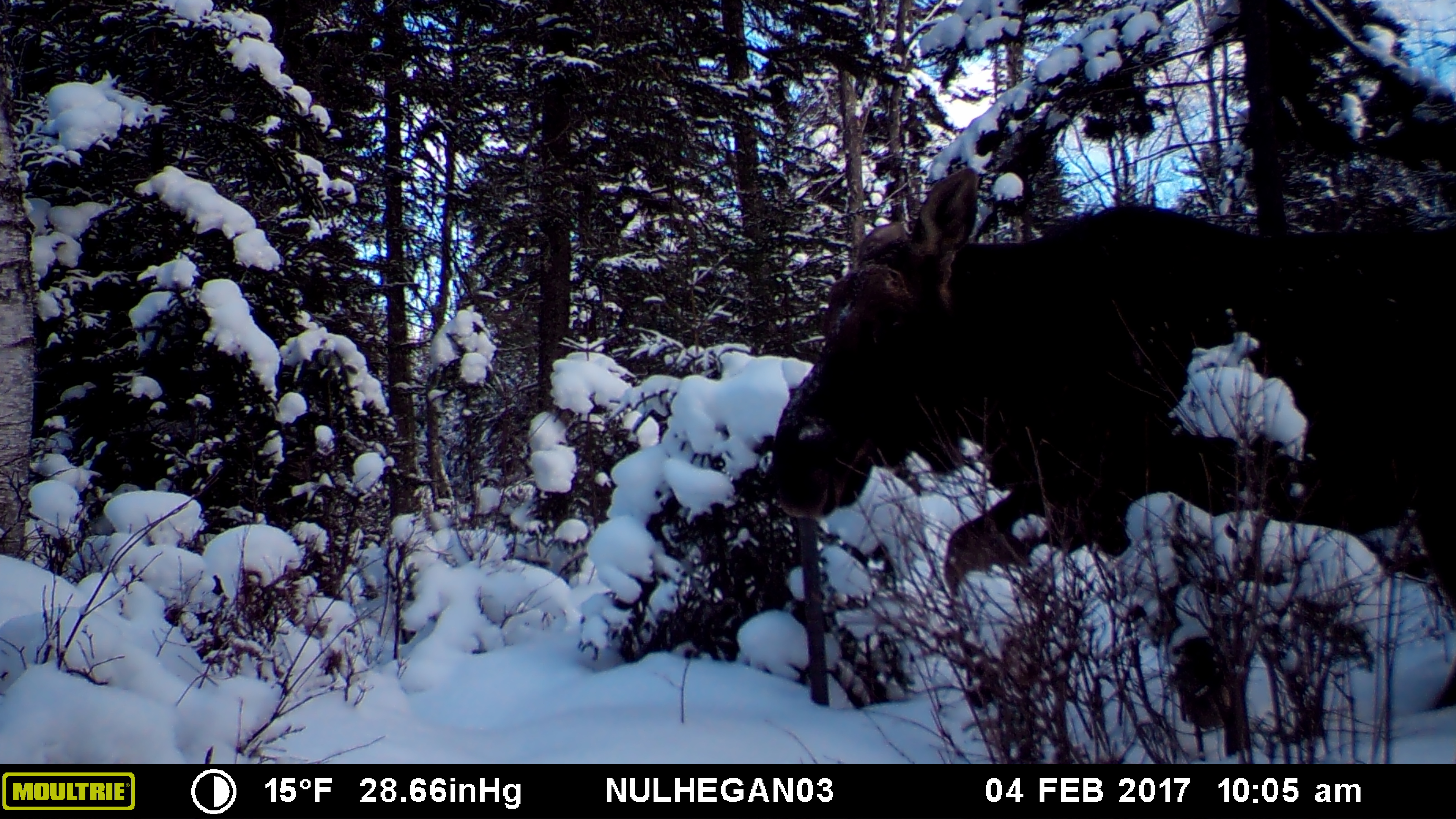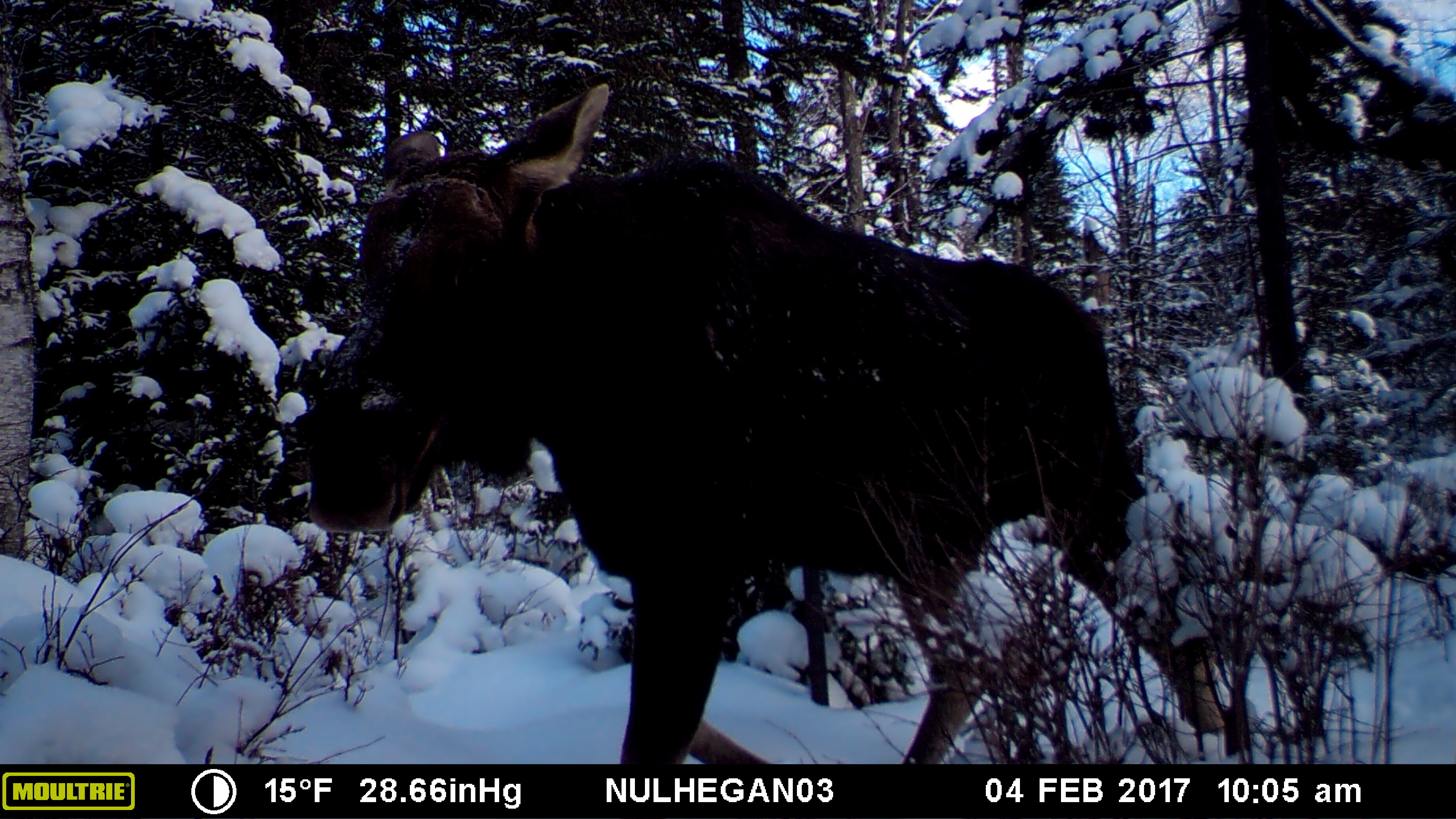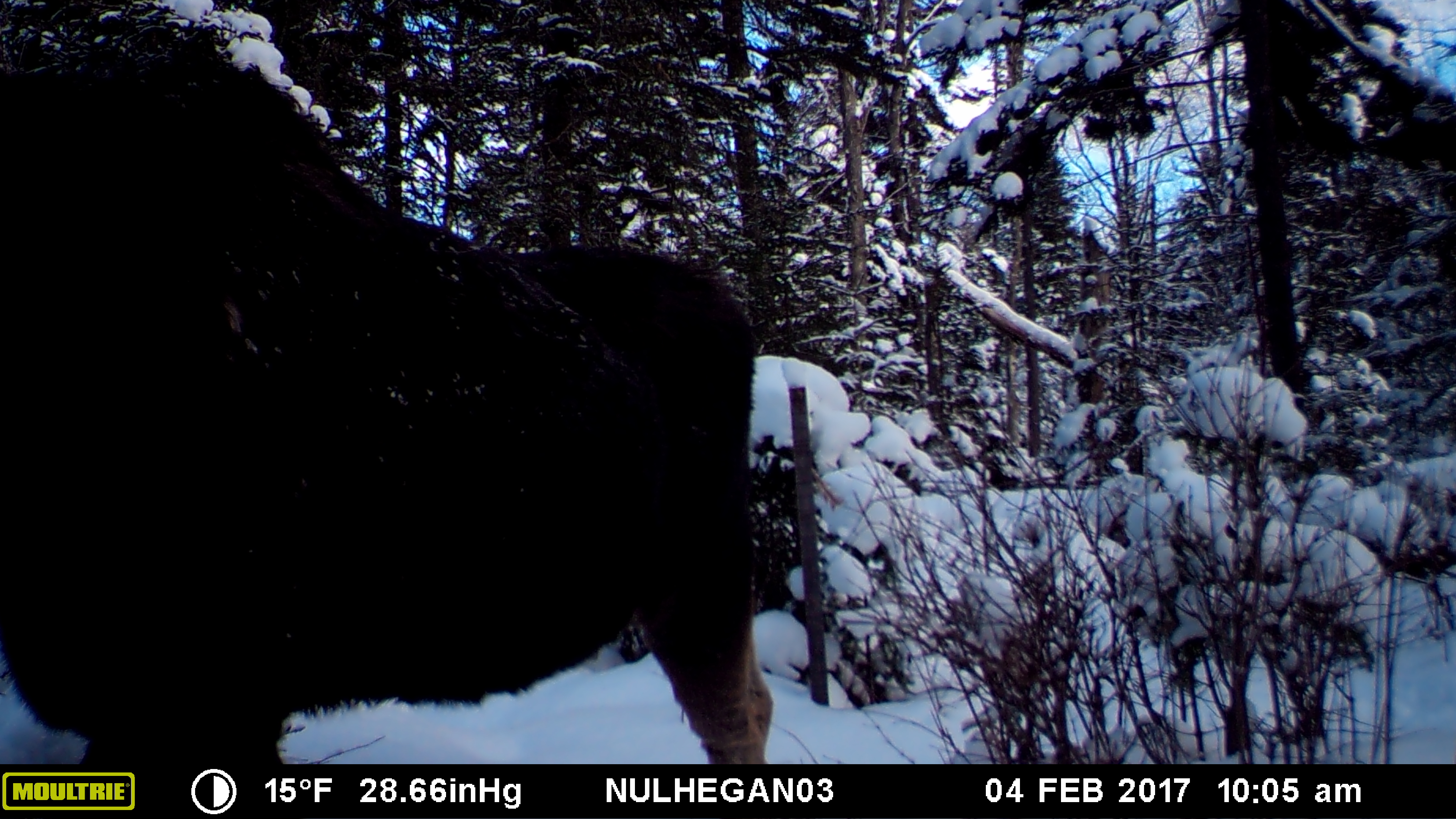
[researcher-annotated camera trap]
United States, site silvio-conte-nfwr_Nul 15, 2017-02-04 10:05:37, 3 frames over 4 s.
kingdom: Animalia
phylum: Chordata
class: Mammalia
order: Artiodactyla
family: Cervidae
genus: Alces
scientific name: Alces alces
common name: moose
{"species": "moose (Alces alces)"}